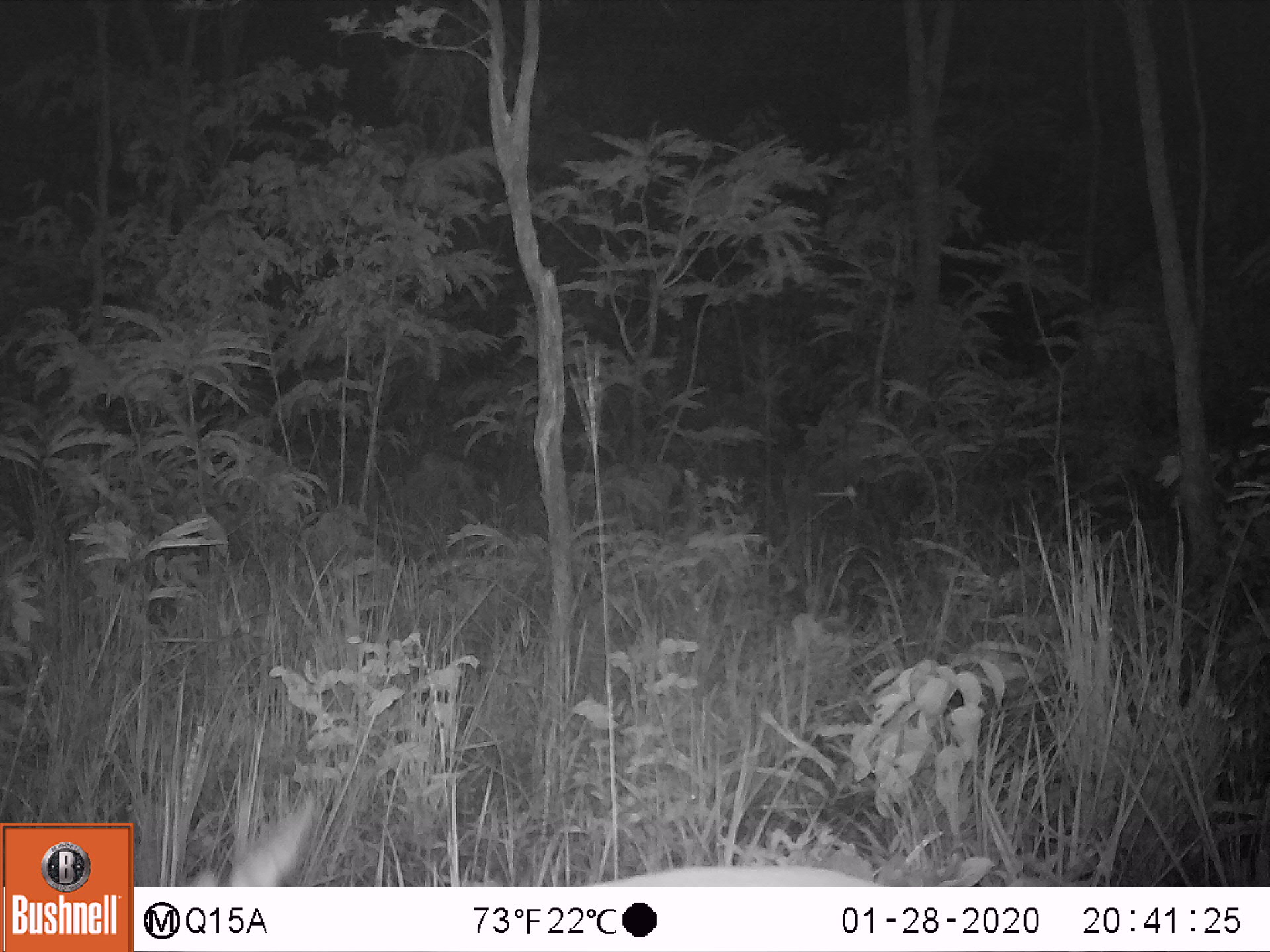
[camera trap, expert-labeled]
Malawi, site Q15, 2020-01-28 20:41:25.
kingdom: Animalia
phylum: Chordata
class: Mammalia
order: Artiodactyla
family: Bovidae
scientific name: Antilopinae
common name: small antelope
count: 1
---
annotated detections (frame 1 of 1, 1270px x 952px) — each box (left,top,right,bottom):
small antelope: (169,770,948,885)